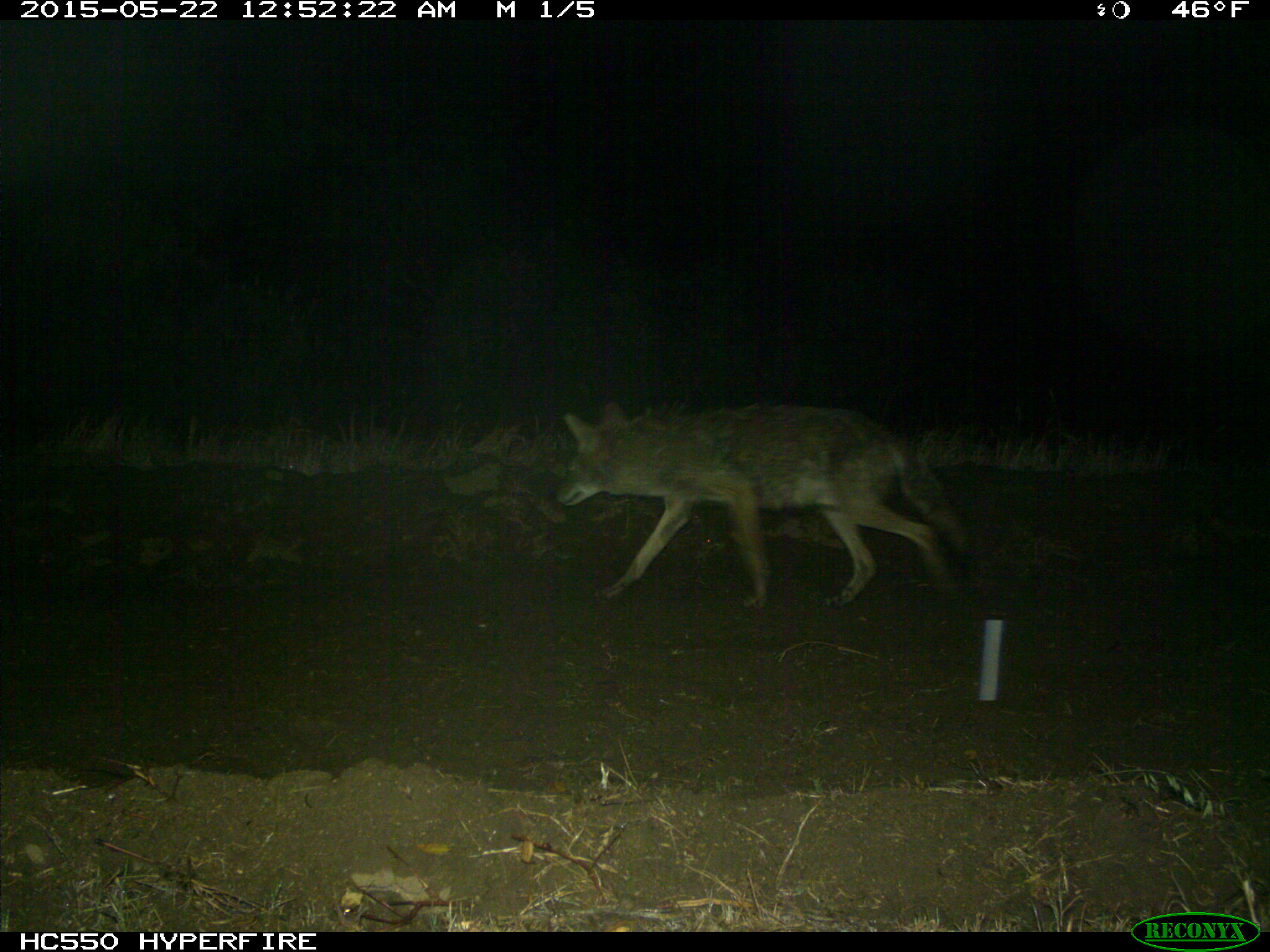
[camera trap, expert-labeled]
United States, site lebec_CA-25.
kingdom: Animalia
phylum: Chordata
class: Mammalia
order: Carnivora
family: Canidae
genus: Canis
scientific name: Canis latrans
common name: coyote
Canis latrans (coyote).